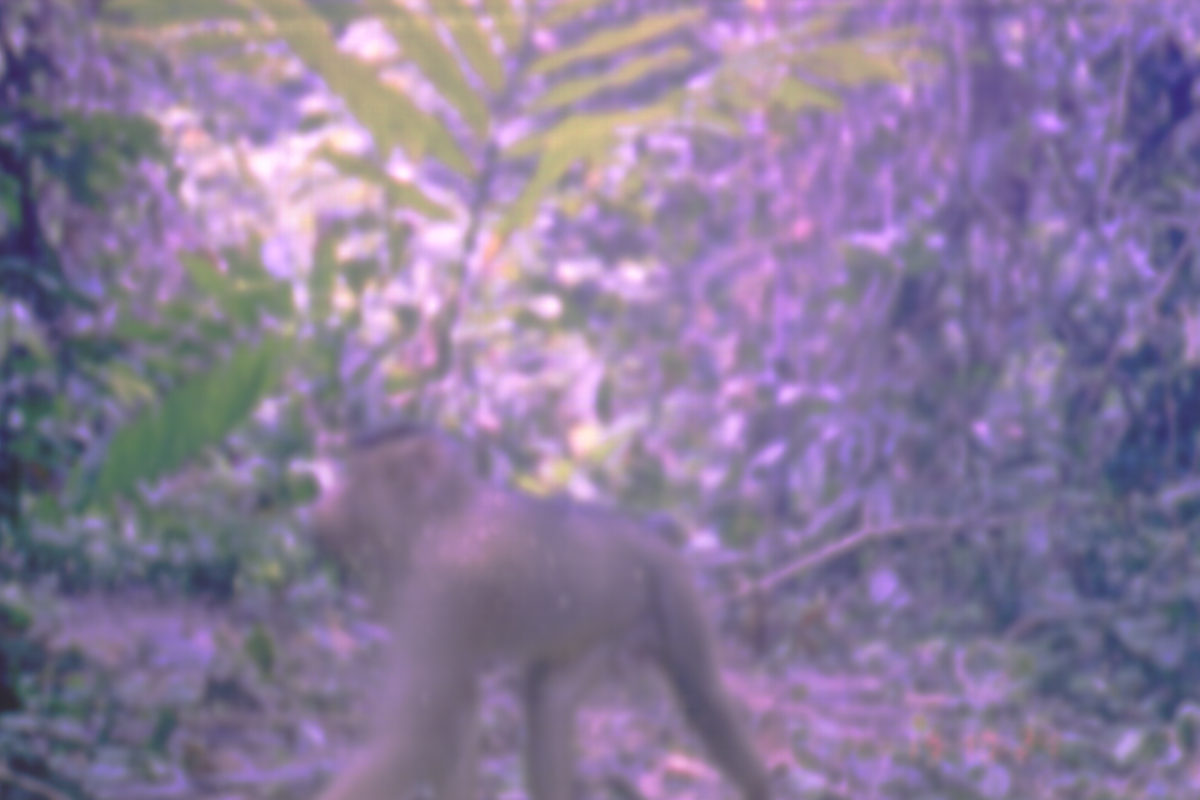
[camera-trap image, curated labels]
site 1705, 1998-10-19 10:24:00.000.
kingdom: Animalia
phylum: Chordata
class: Mammalia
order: Primates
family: Cercopithecidae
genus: Macaca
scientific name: Macaca nemestrina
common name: southern pig-tailed macaque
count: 1